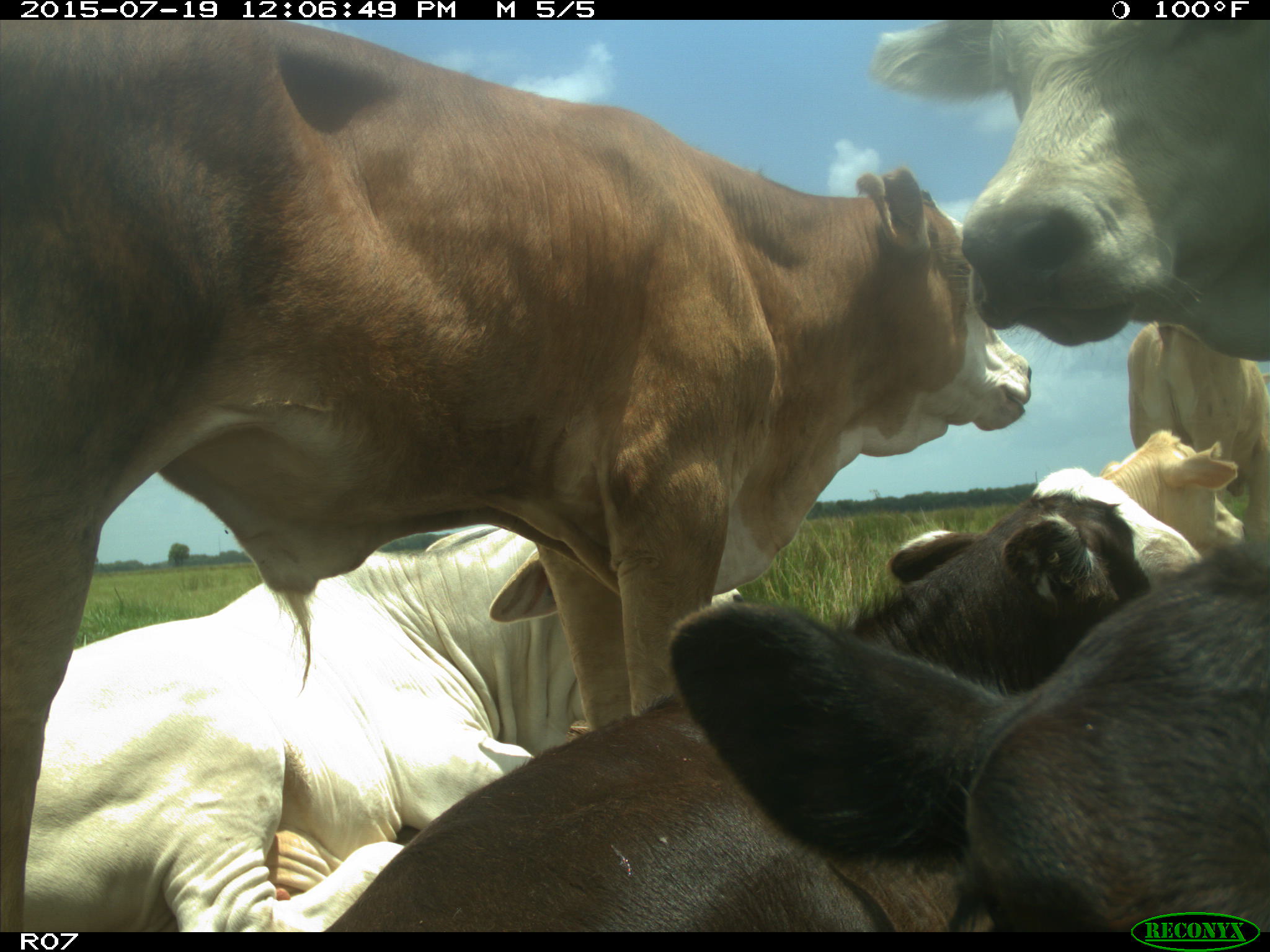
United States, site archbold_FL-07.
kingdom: Animalia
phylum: Chordata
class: Mammalia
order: Artiodactyla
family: Bovidae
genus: Bos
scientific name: Bos taurus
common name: domestic cow